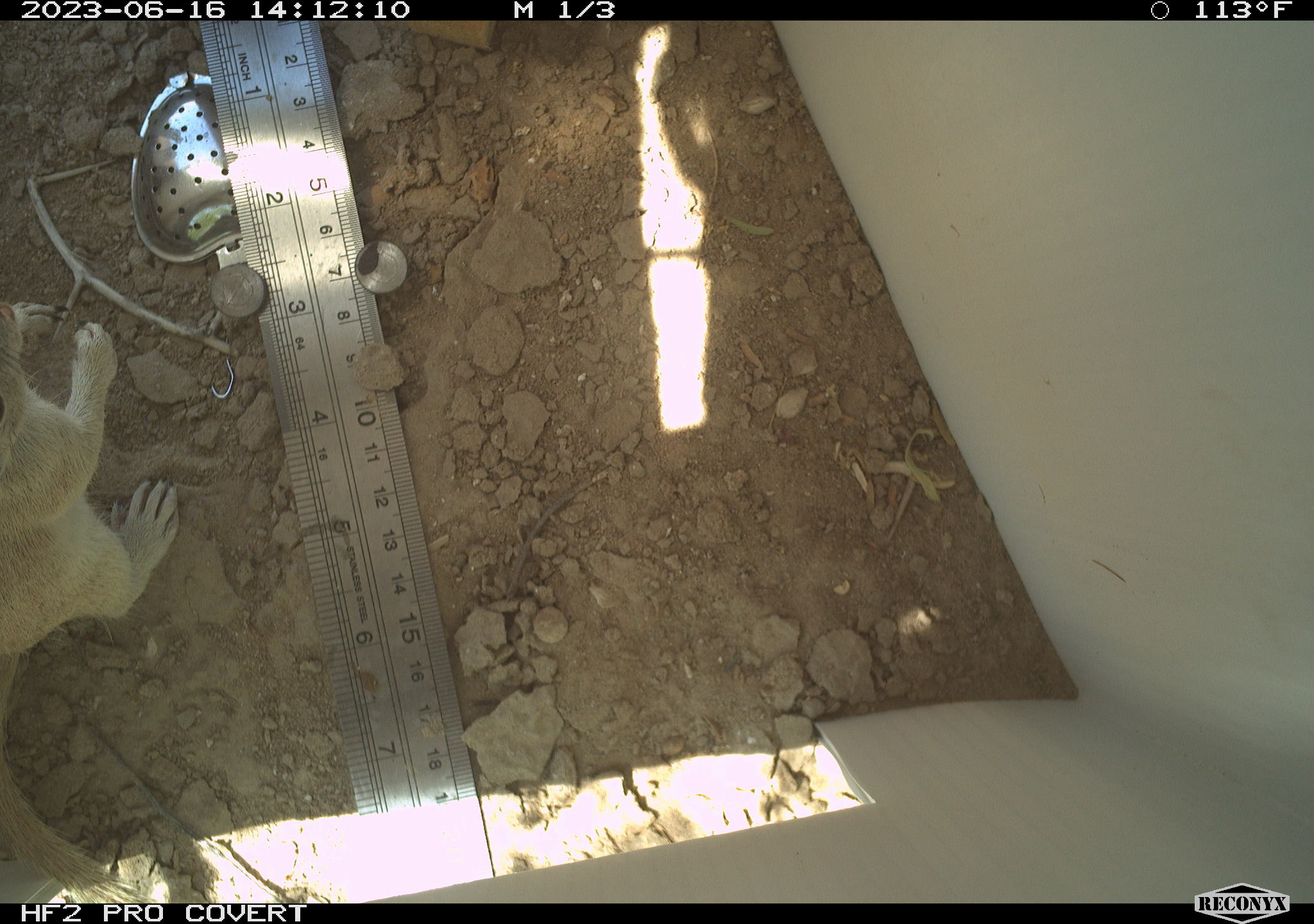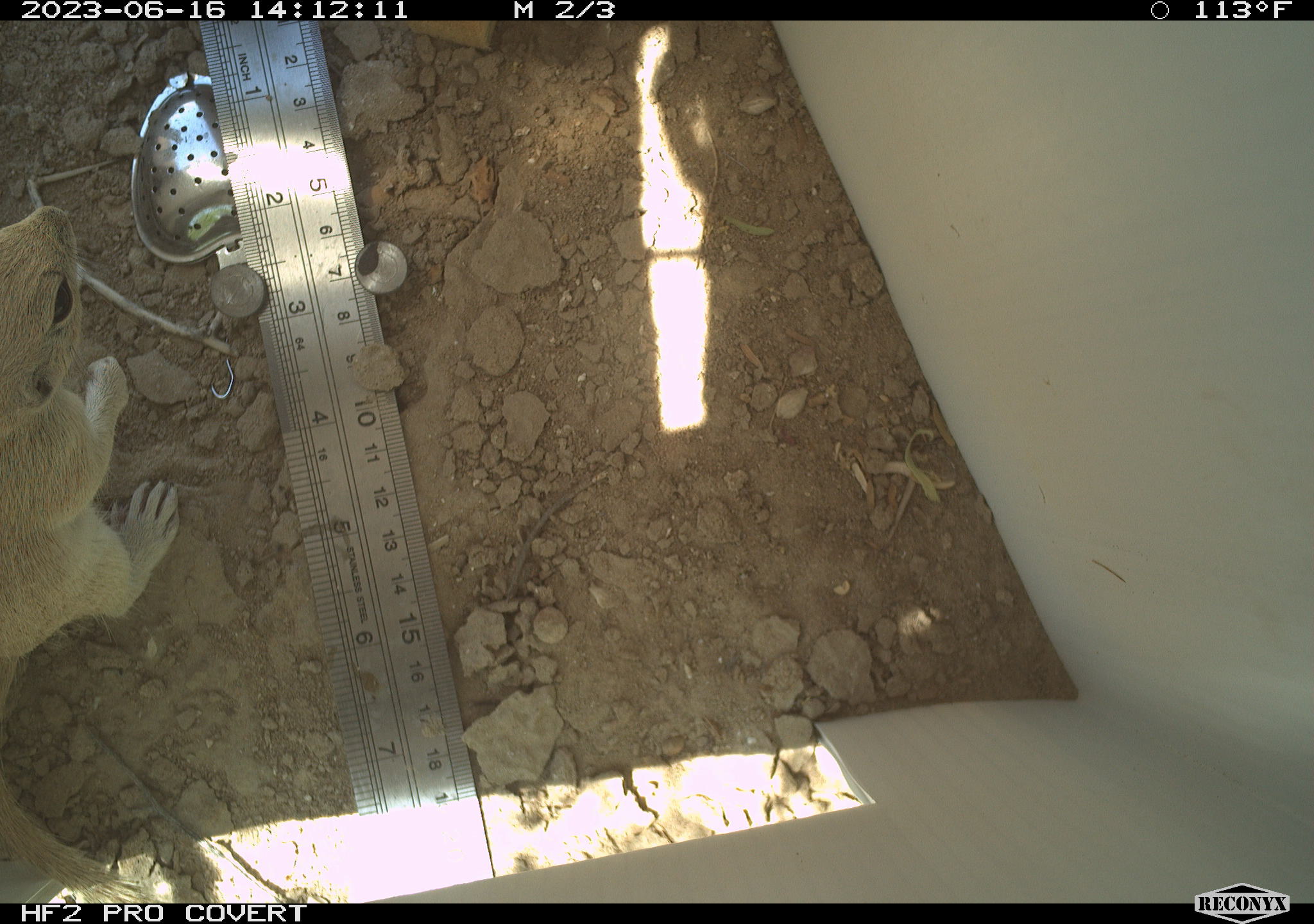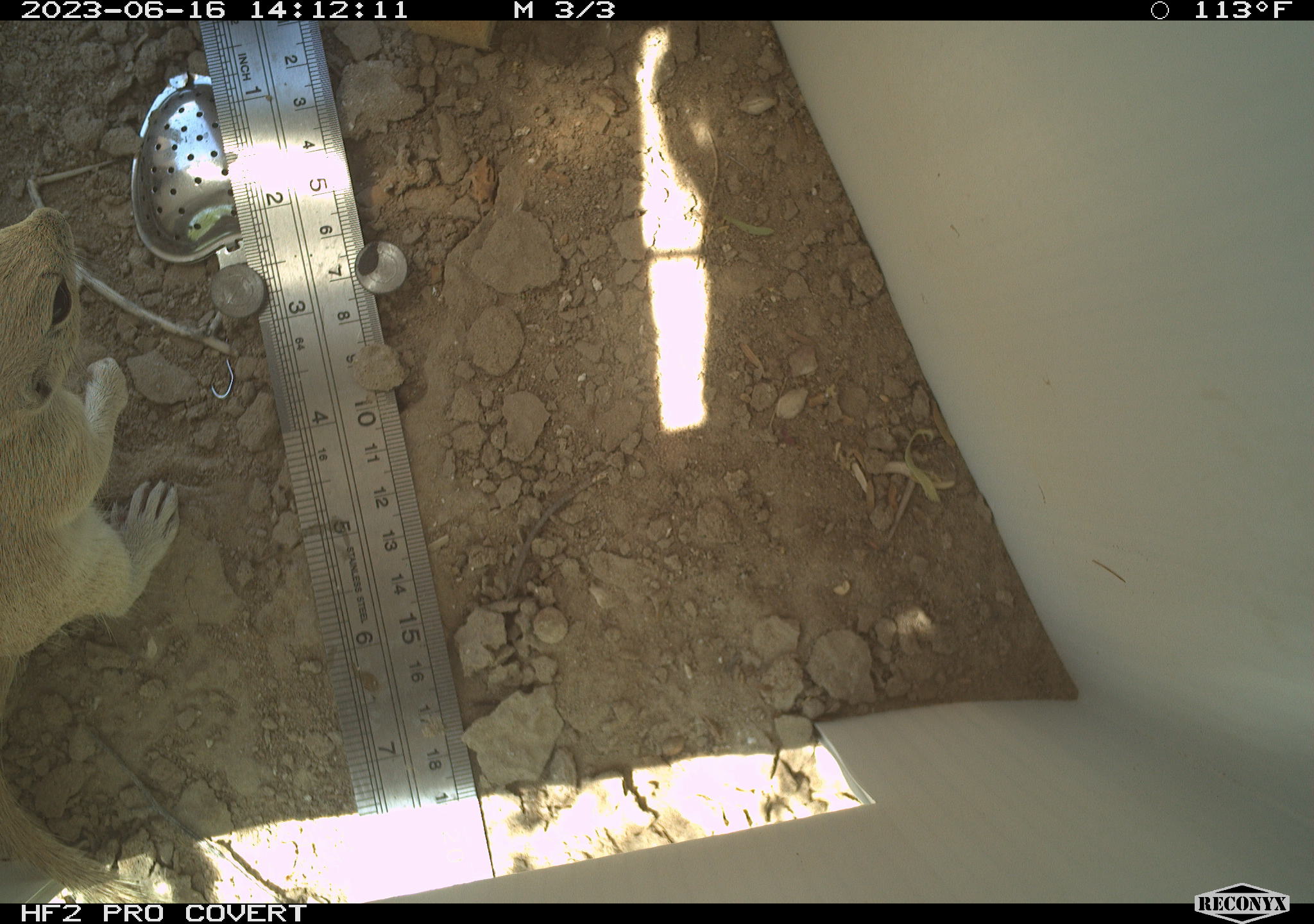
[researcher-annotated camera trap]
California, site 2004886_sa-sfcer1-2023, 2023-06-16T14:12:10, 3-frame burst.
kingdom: Animalia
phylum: Chordata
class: Mammalia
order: Rodentia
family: Sciuridae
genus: Xerospermophilus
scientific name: Xerospermophilus tereticaudus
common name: round-tailed ground squirrel